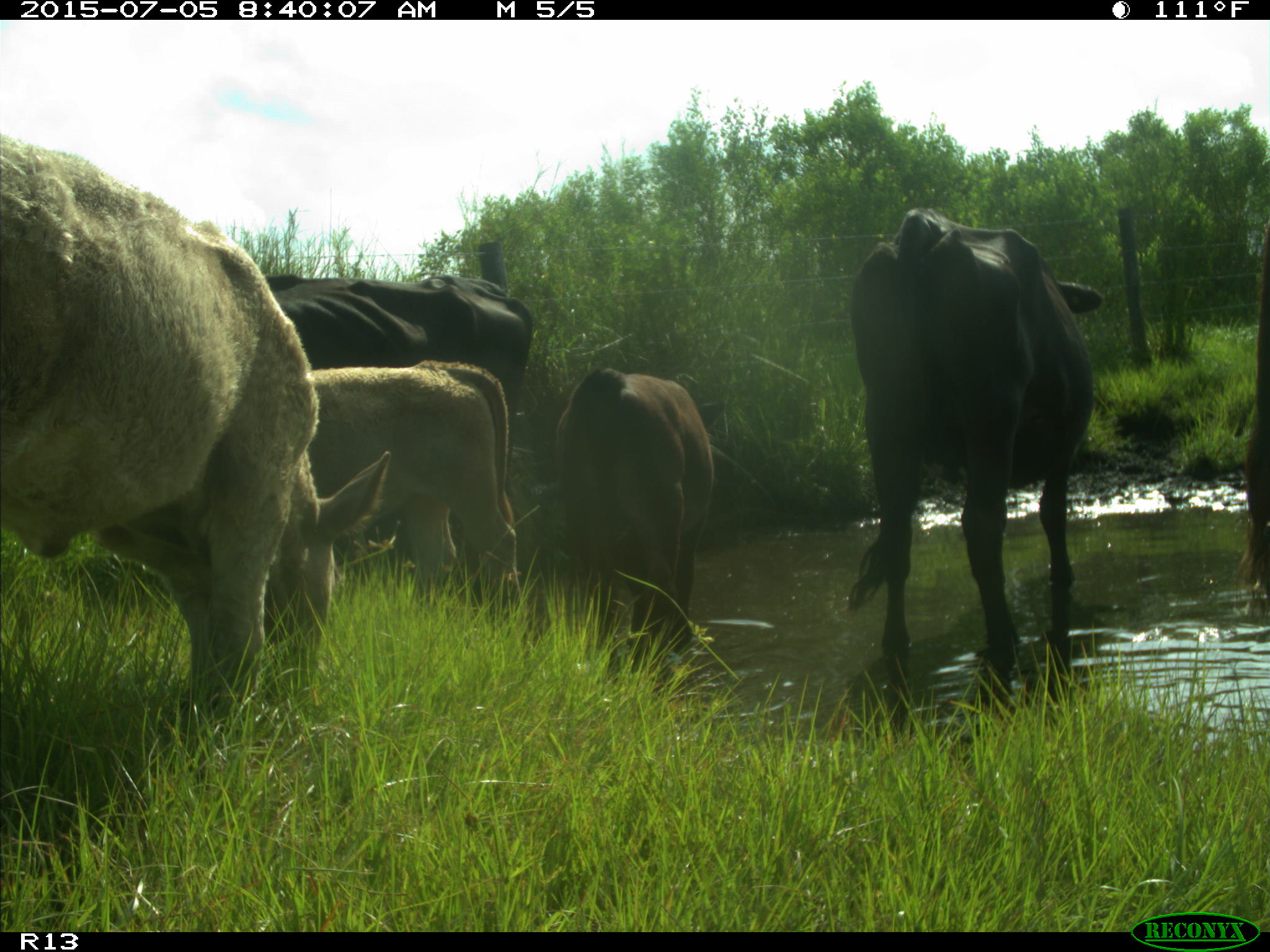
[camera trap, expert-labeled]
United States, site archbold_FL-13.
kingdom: Animalia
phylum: Chordata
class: Mammalia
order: Artiodactyla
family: Bovidae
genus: Bos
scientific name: Bos taurus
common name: domestic cow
Bos taurus (domestic cow).